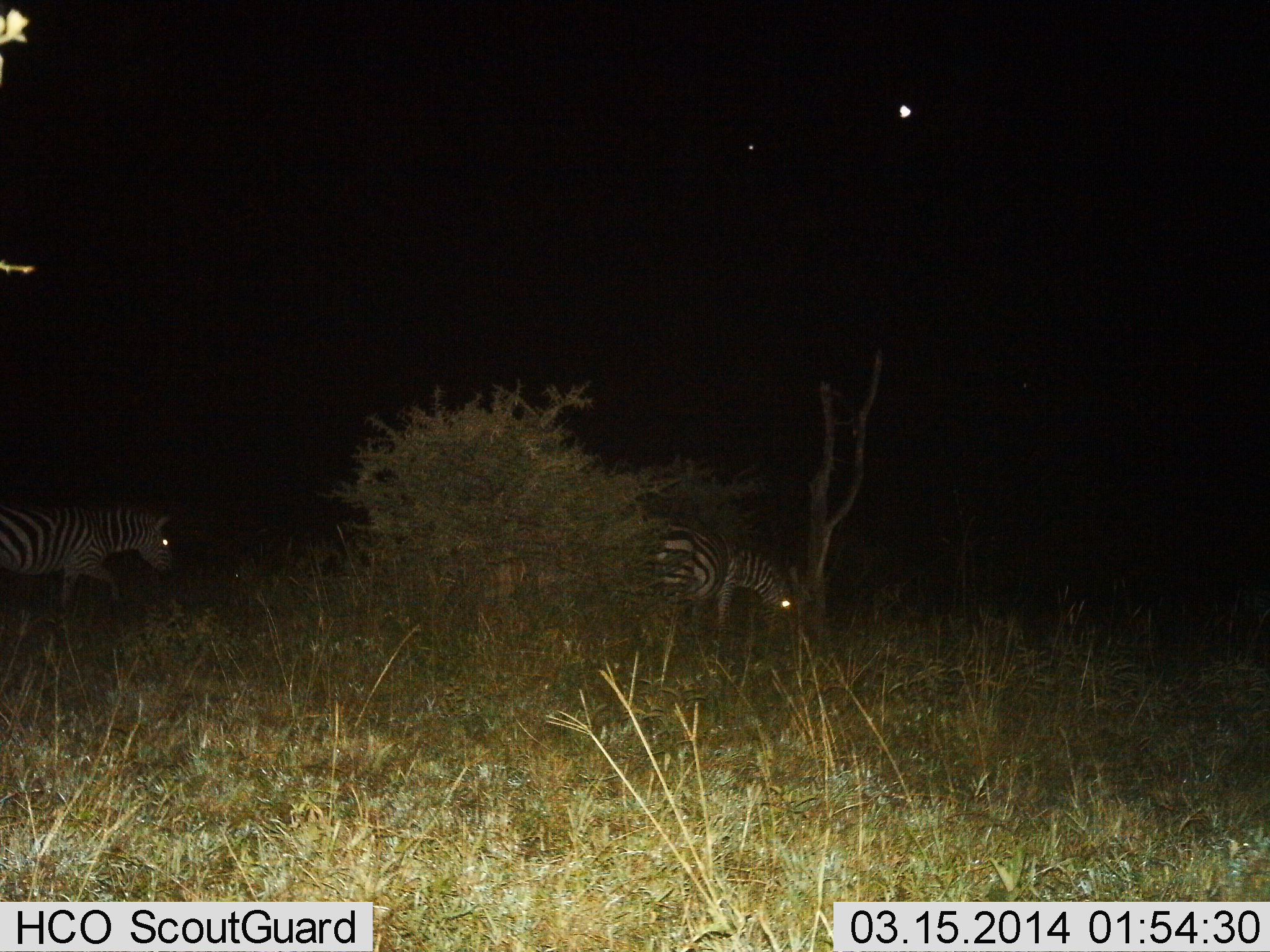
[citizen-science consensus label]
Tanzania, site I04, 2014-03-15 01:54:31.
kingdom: Animalia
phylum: Chordata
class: Mammalia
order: Perissodactyla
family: Equidae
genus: Equus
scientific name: Equus quagga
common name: plains zebra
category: zebra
Zebra (plains zebra) (Equus quagga), count 2. Behavior (volunteer vote fractions): standing 20%, resting 0%, moving 50%, interacting 0%. Young present (vote fraction): 0%. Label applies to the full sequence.